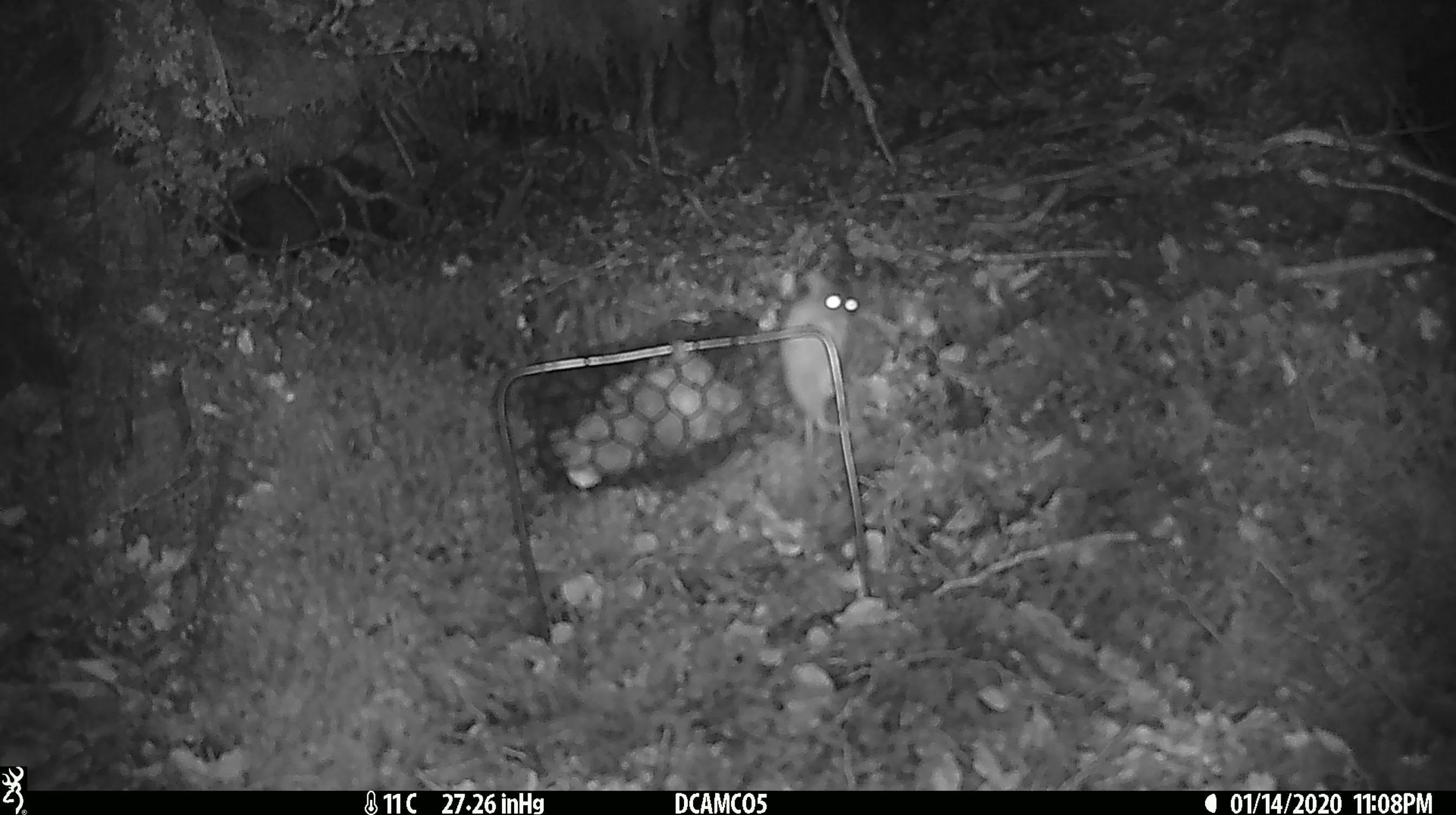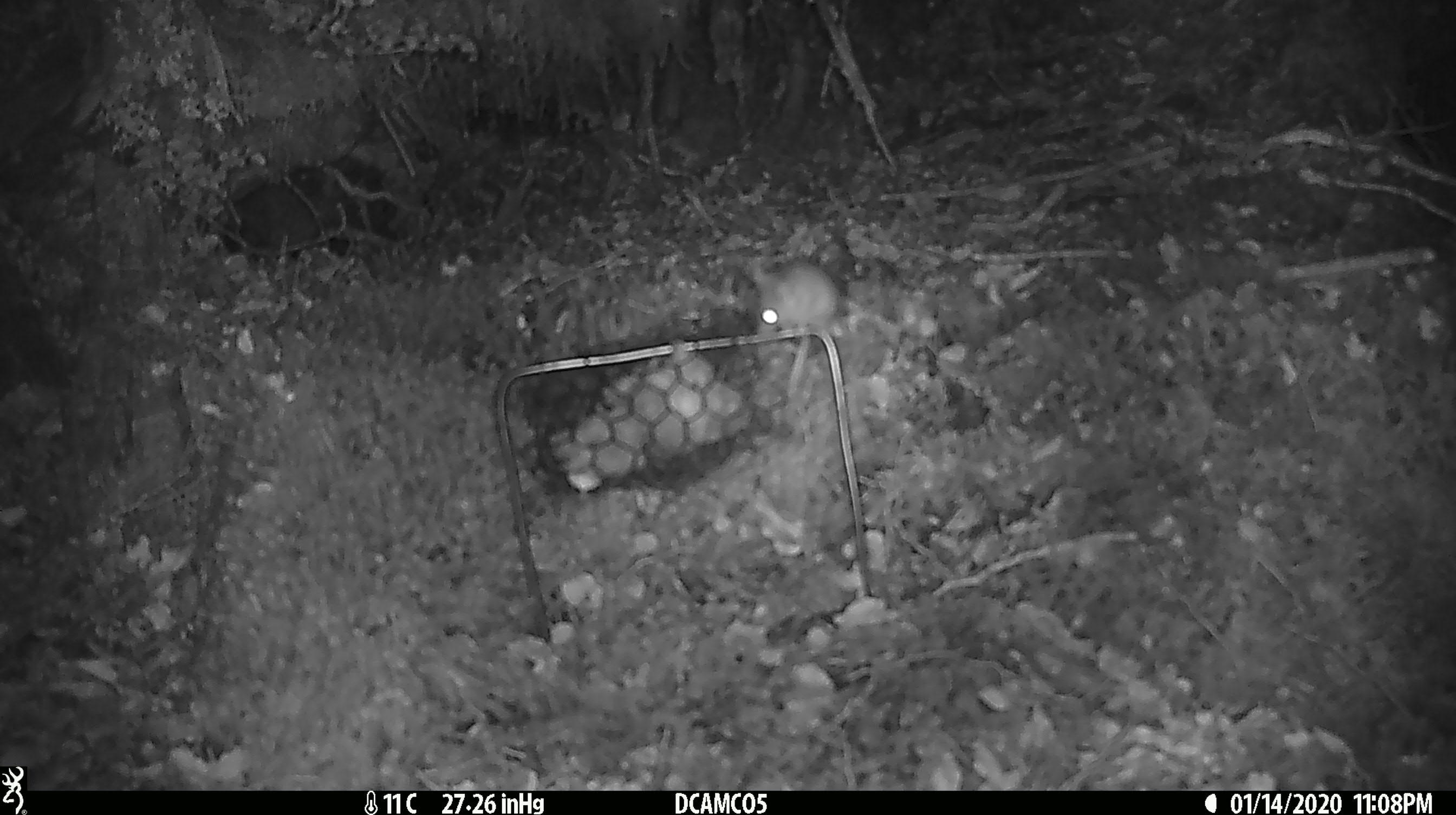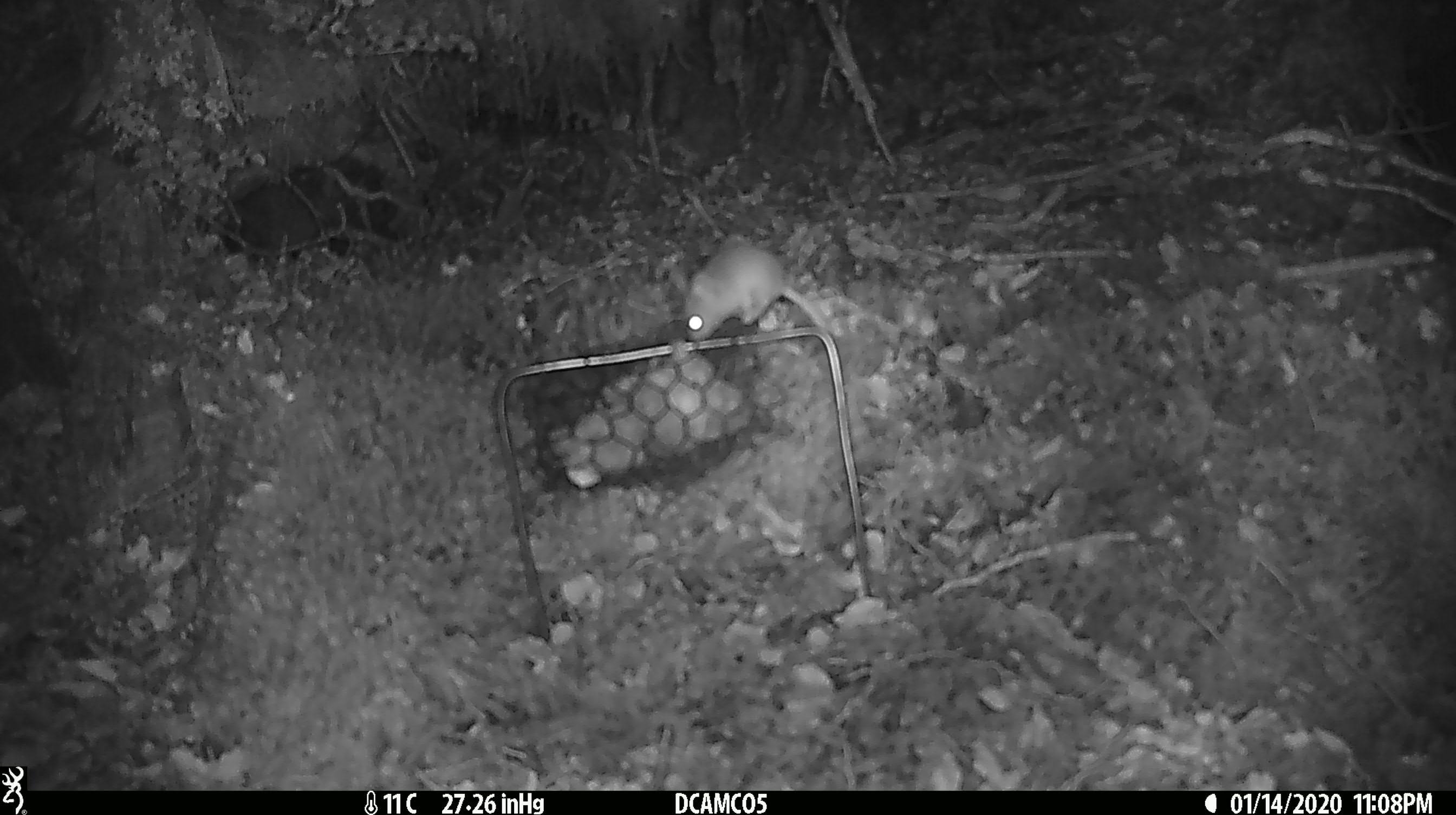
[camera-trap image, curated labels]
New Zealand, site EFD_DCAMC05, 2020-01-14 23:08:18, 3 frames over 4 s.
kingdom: Animalia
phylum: Chordata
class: Mammalia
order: Rodentia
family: Muridae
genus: Mus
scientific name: Mus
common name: mouse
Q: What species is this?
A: Mouse (Mus).